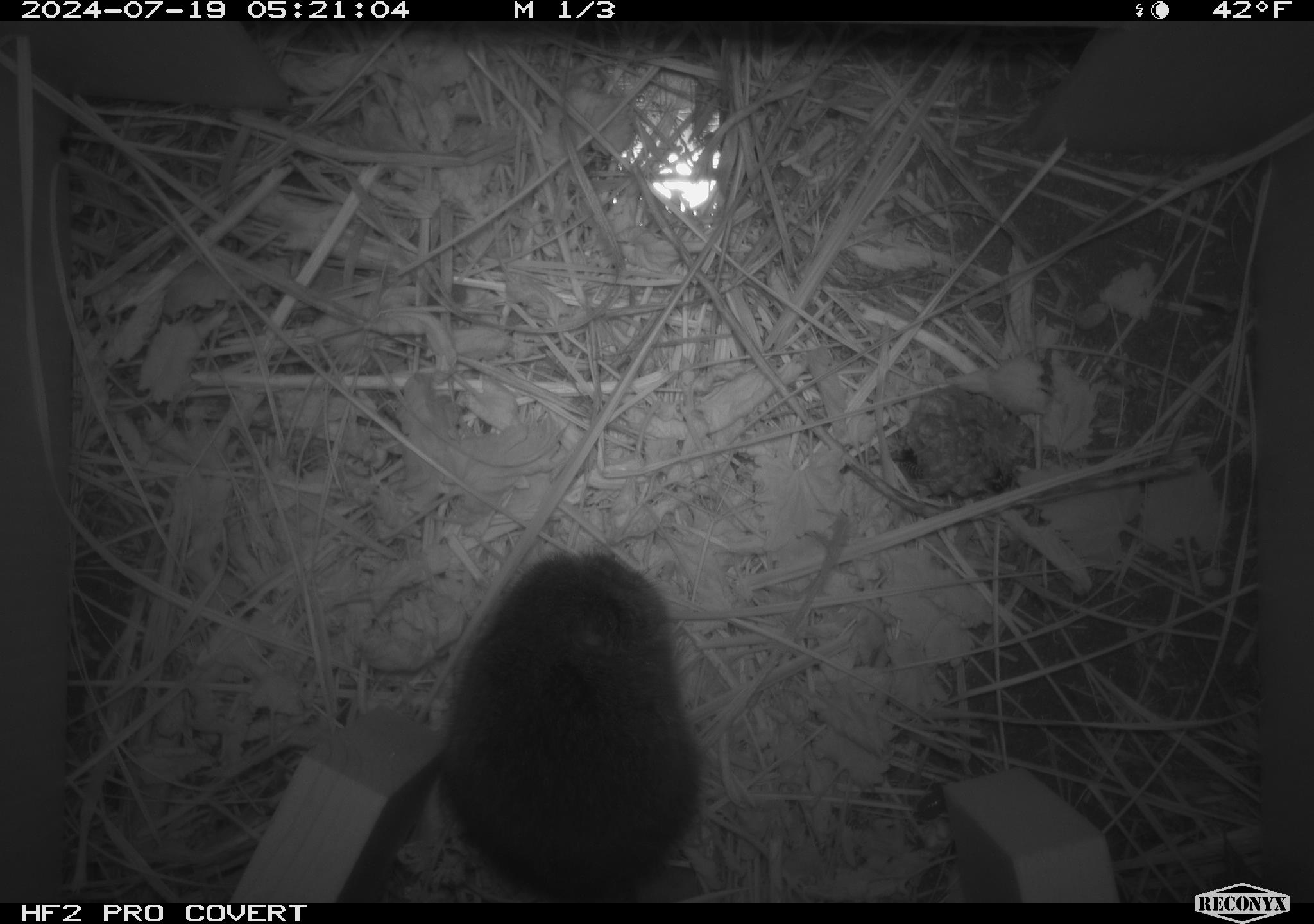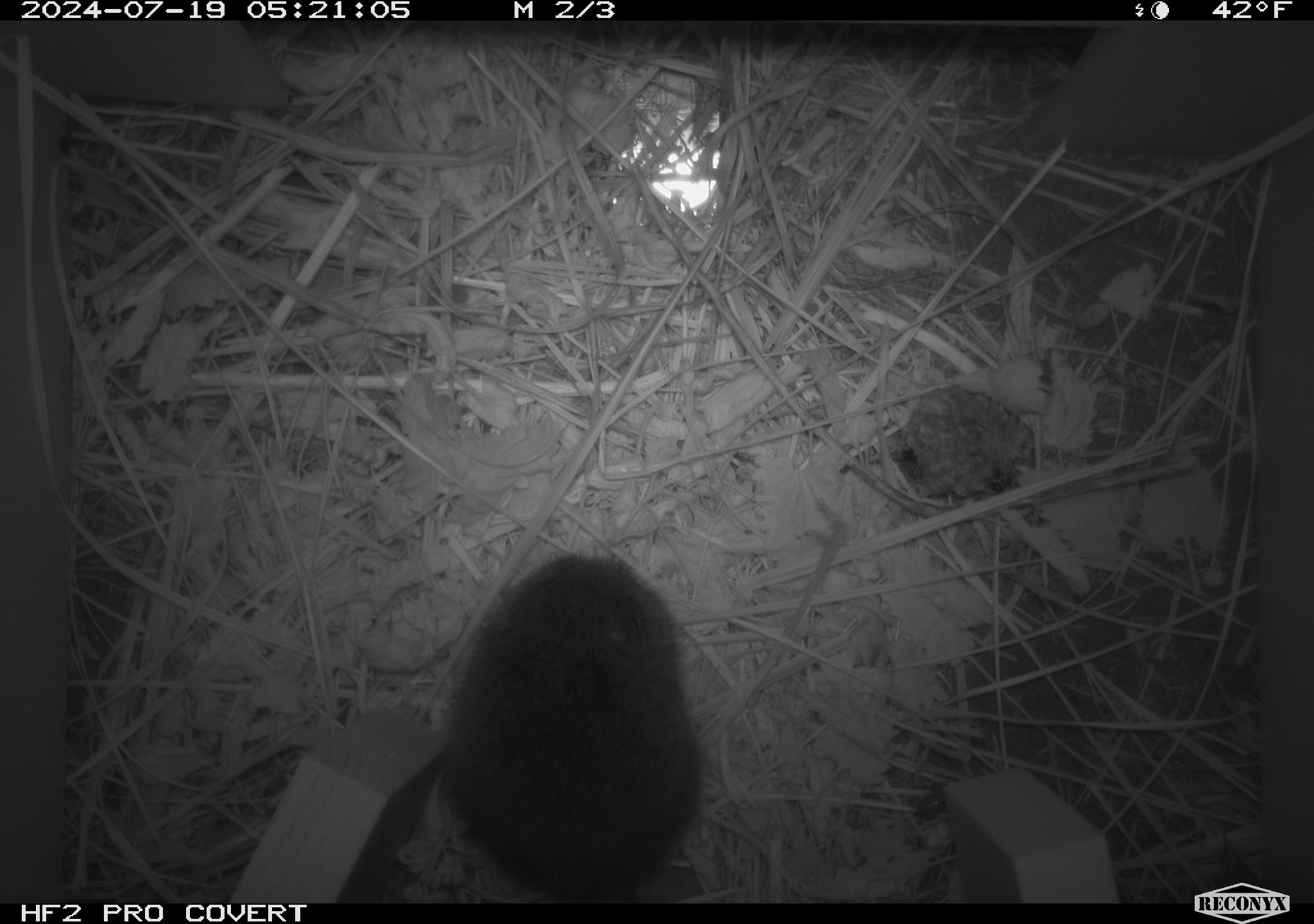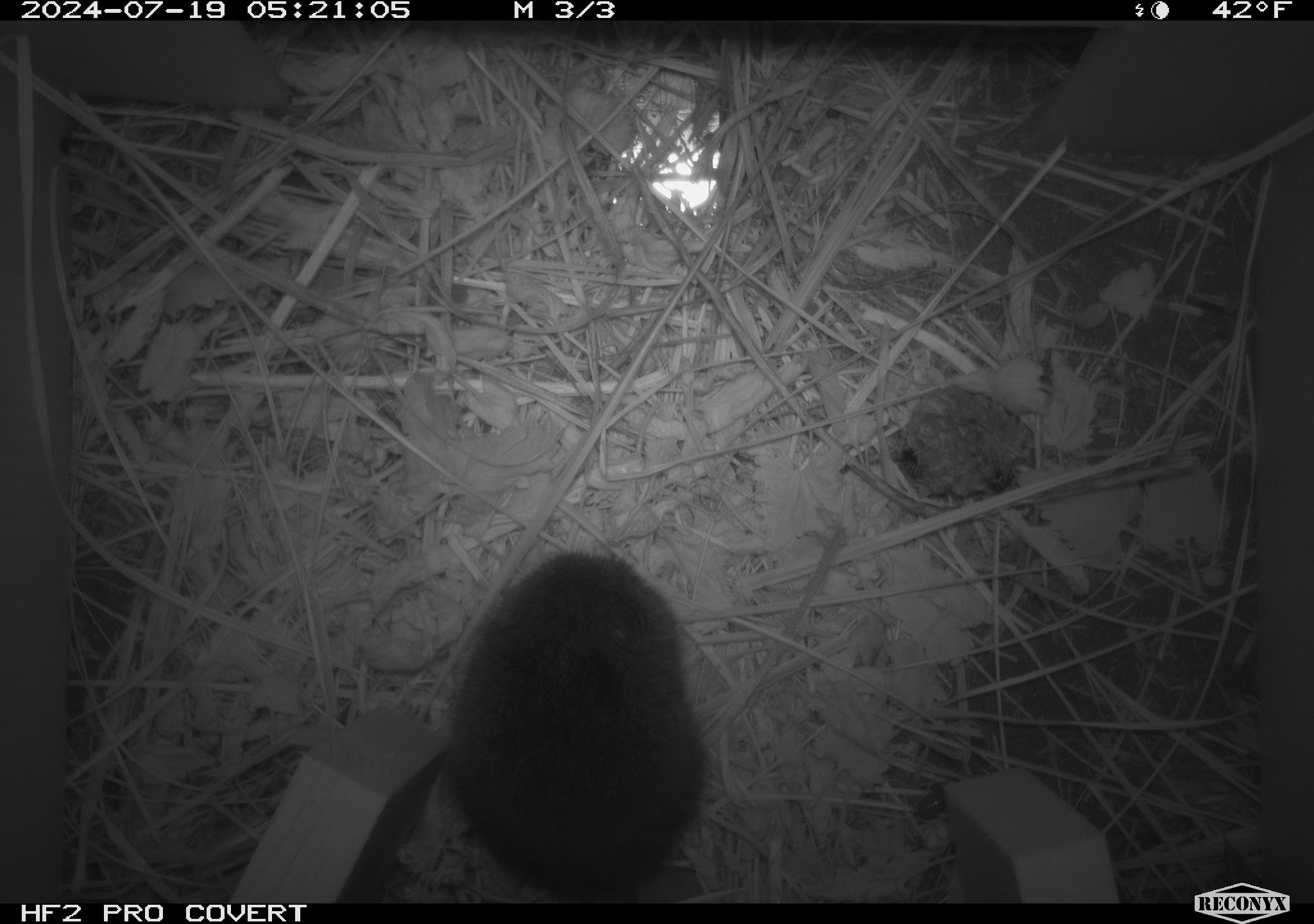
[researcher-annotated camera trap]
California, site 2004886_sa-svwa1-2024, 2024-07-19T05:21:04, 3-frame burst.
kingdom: Animalia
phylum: Arthropoda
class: Insecta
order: Hymenoptera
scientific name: Hymenoptera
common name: ants, bees, wasps, and sawflies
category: hymenoptera order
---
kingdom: Animalia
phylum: Chordata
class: Mammalia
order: Rodentia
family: Cricetidae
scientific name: Arvicolinae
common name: voles, lemmings, and muskrats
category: arvicolinae subfamily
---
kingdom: Animalia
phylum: Arthropoda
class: Malacostraca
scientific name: Malacostraca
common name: amphipods, crabs, isopods, krill, lobsters and shrimps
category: malacostracan